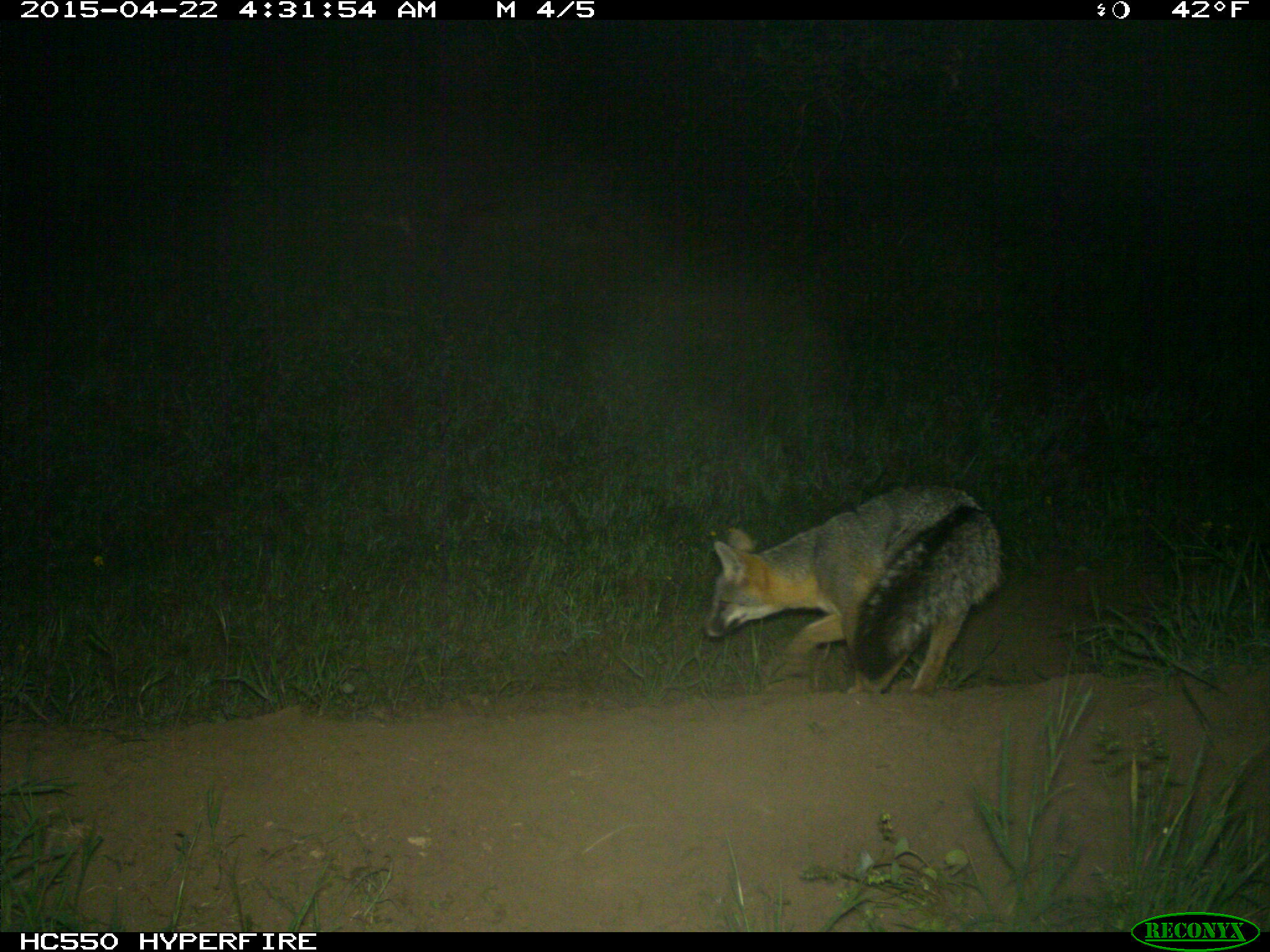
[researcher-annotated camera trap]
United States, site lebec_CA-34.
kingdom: Animalia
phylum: Chordata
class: Mammalia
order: Carnivora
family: Canidae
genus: Urocyon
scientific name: Urocyon cinereoargenteus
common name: gray fox